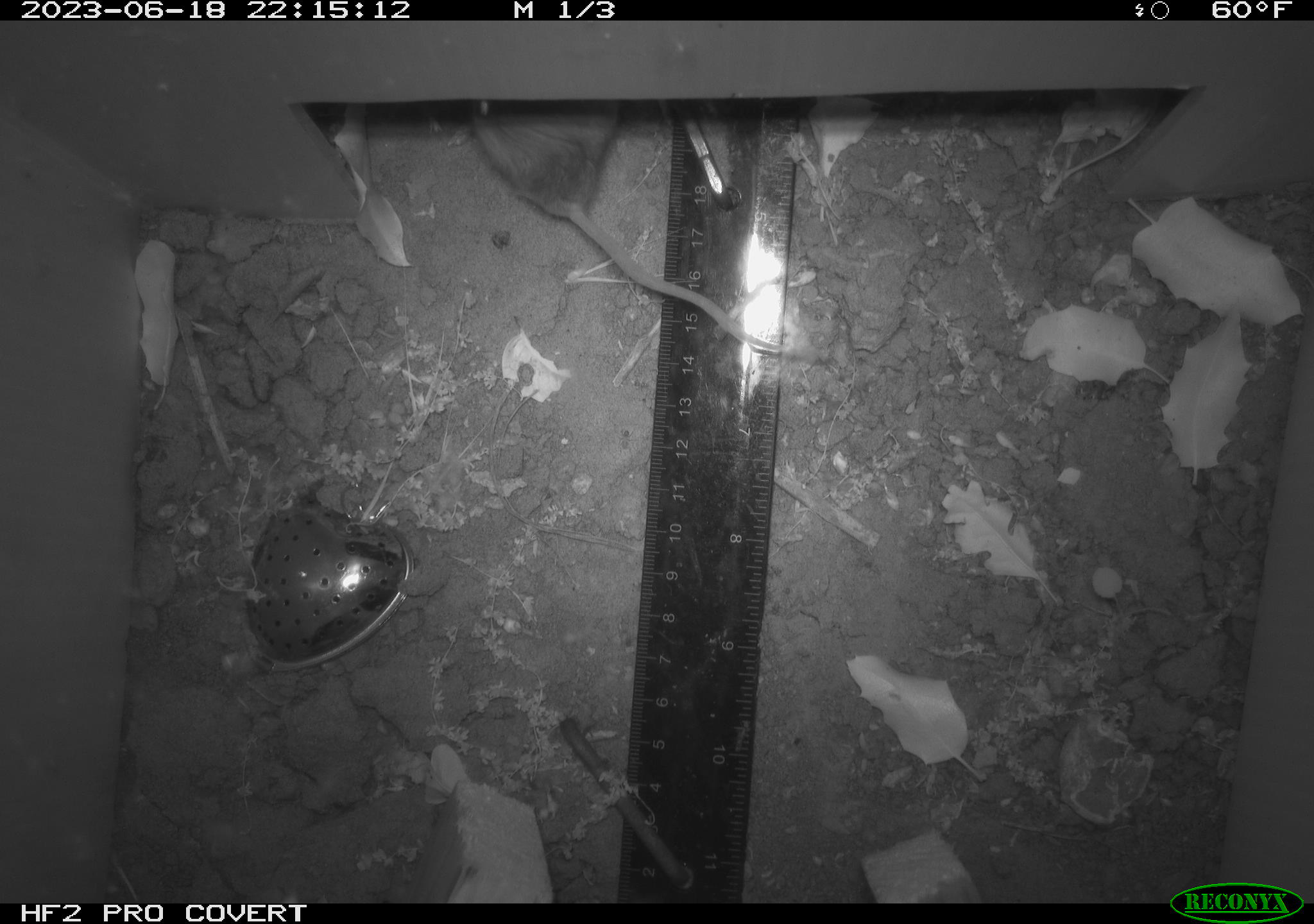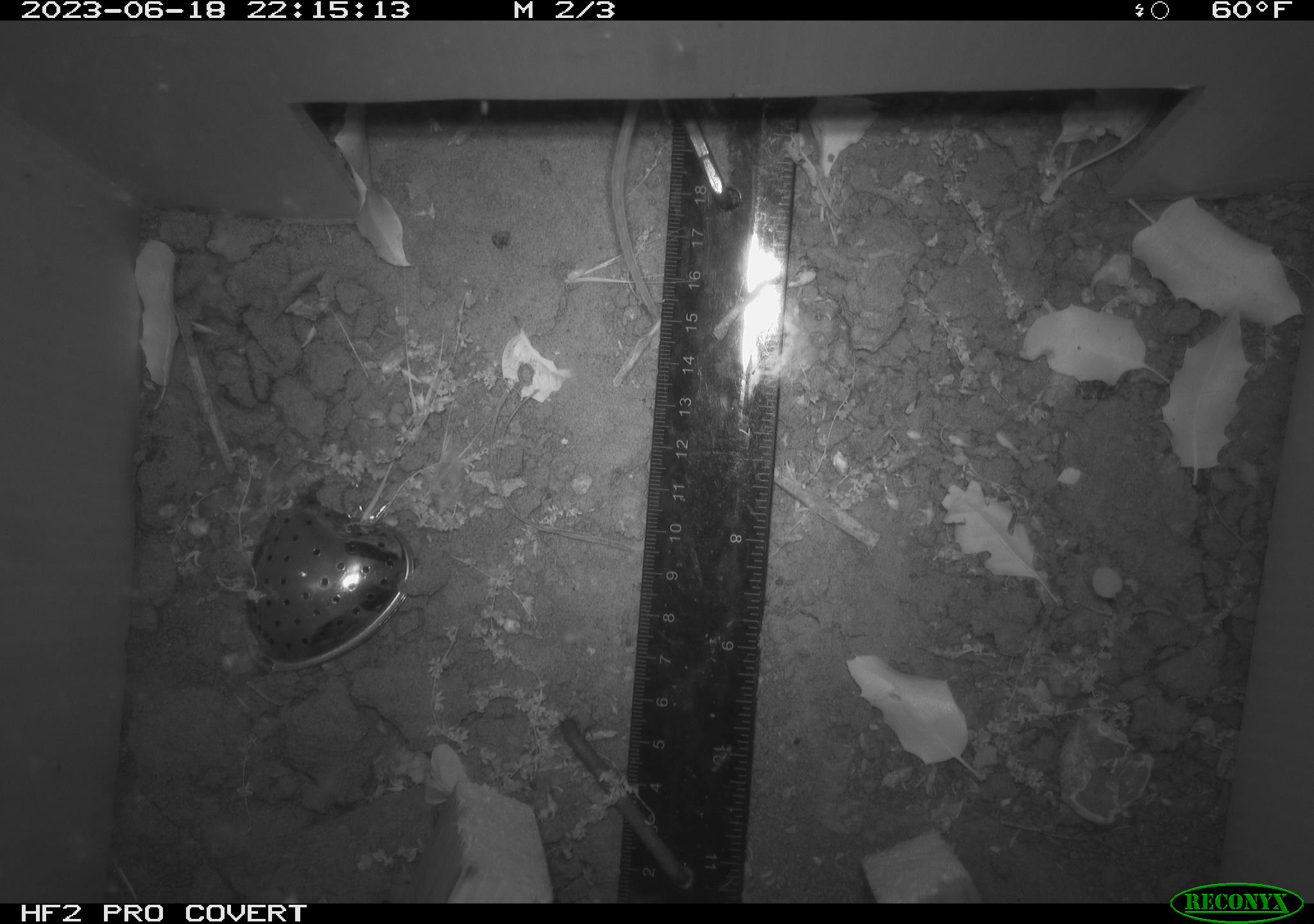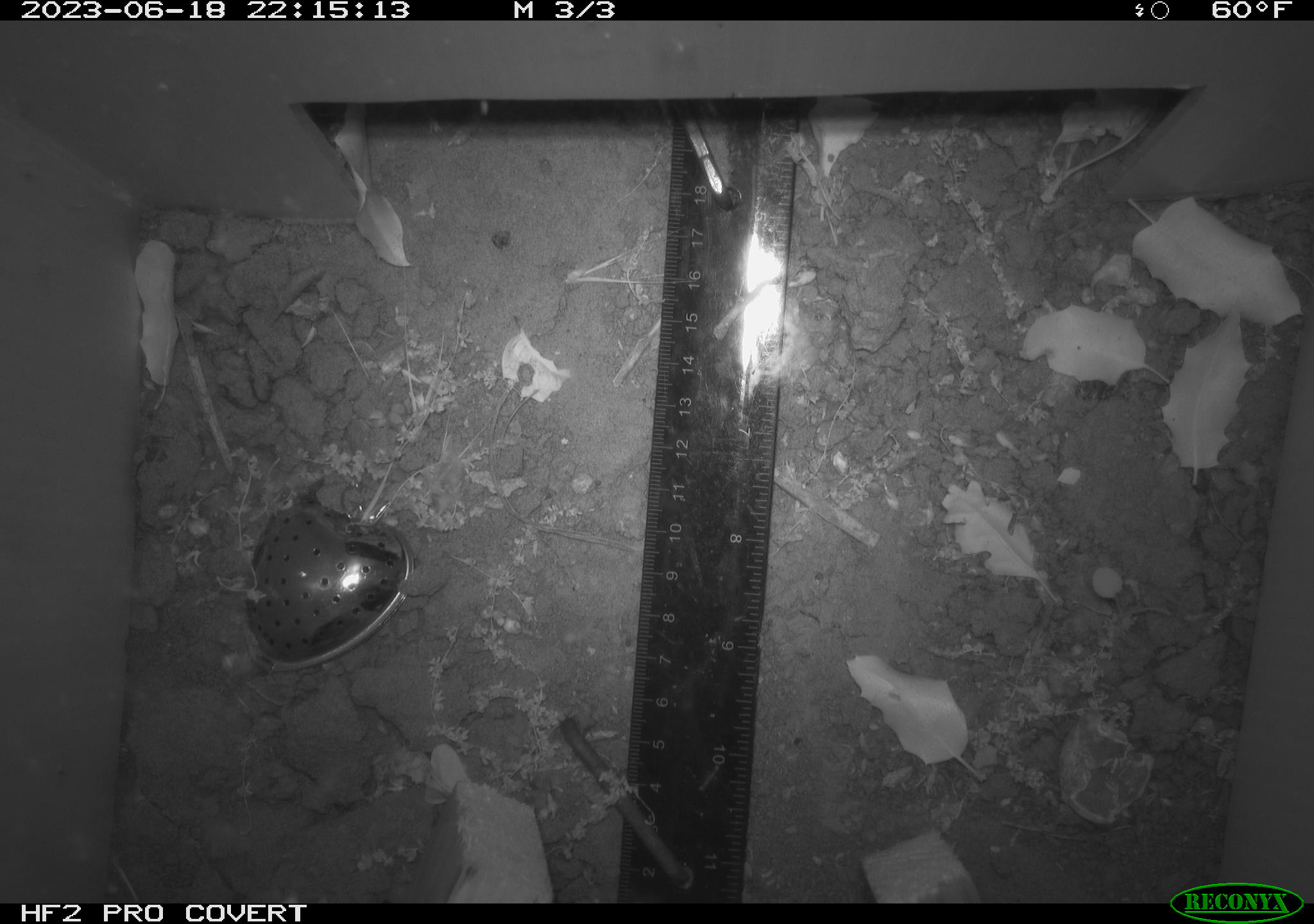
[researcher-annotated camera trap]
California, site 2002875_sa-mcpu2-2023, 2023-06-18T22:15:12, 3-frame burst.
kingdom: Animalia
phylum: Chordata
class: Mammalia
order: Rodentia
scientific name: Rodentia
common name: mouse species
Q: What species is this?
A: Mouse species (Rodentia).